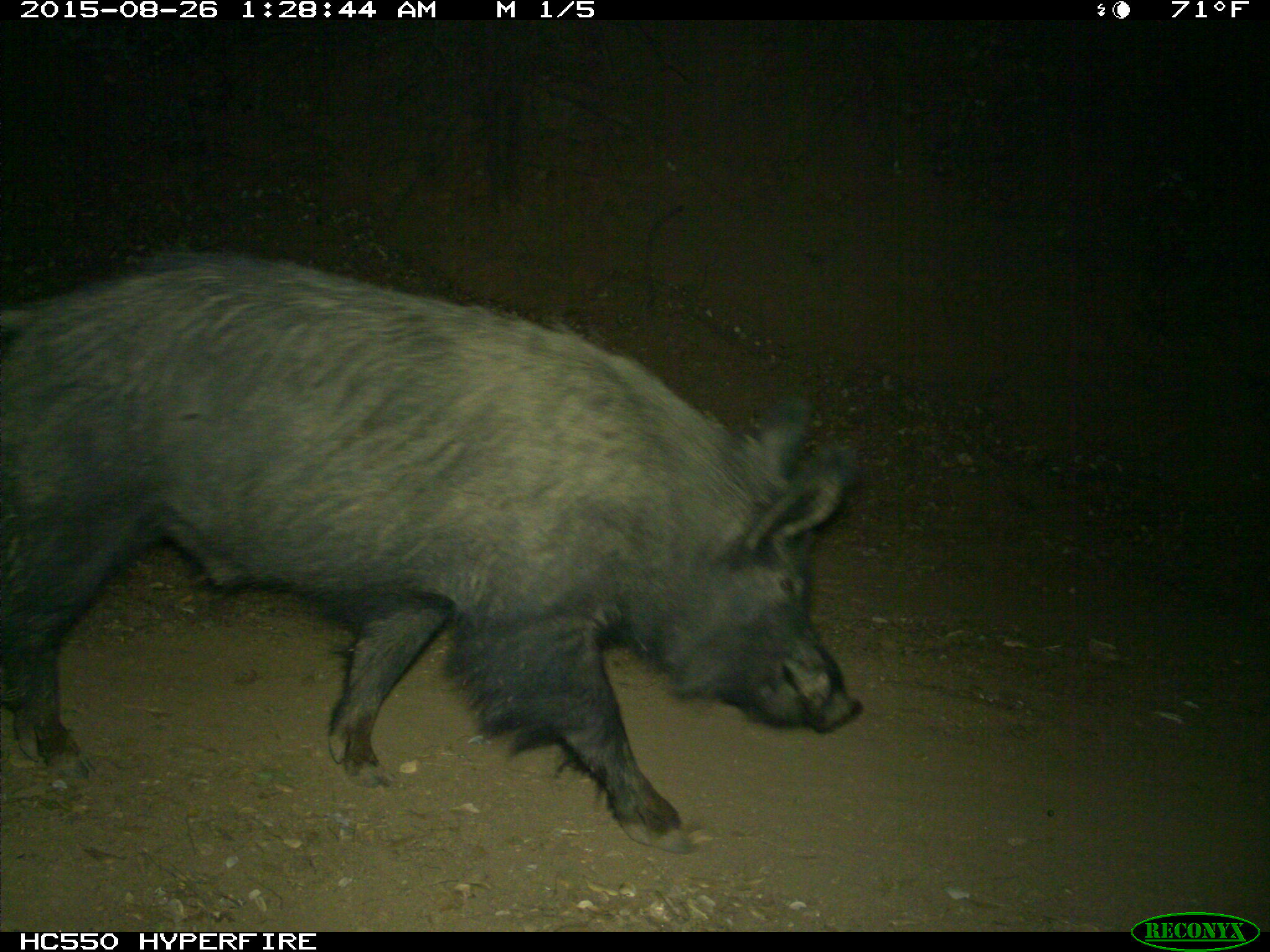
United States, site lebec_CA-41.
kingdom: Animalia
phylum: Chordata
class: Mammalia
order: Artiodactyla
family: Suidae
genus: Sus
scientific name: Sus scrofa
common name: wild boar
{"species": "Sus scrofa (wild boar)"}